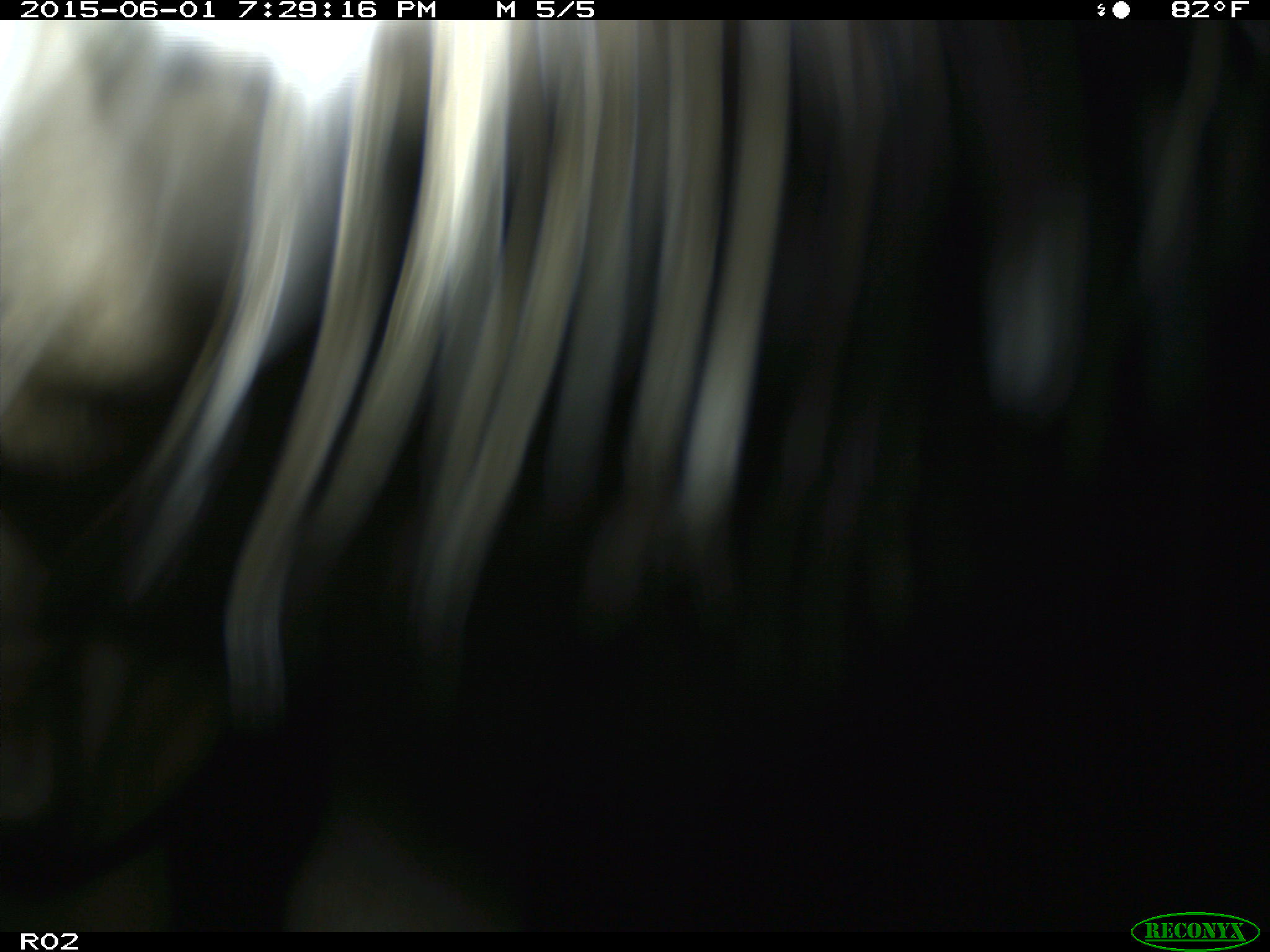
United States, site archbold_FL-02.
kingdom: Animalia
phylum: Chordata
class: Mammalia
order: Artiodactyla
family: Bovidae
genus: Bos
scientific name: Bos taurus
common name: domestic cow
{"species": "Bos taurus (domestic cow)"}